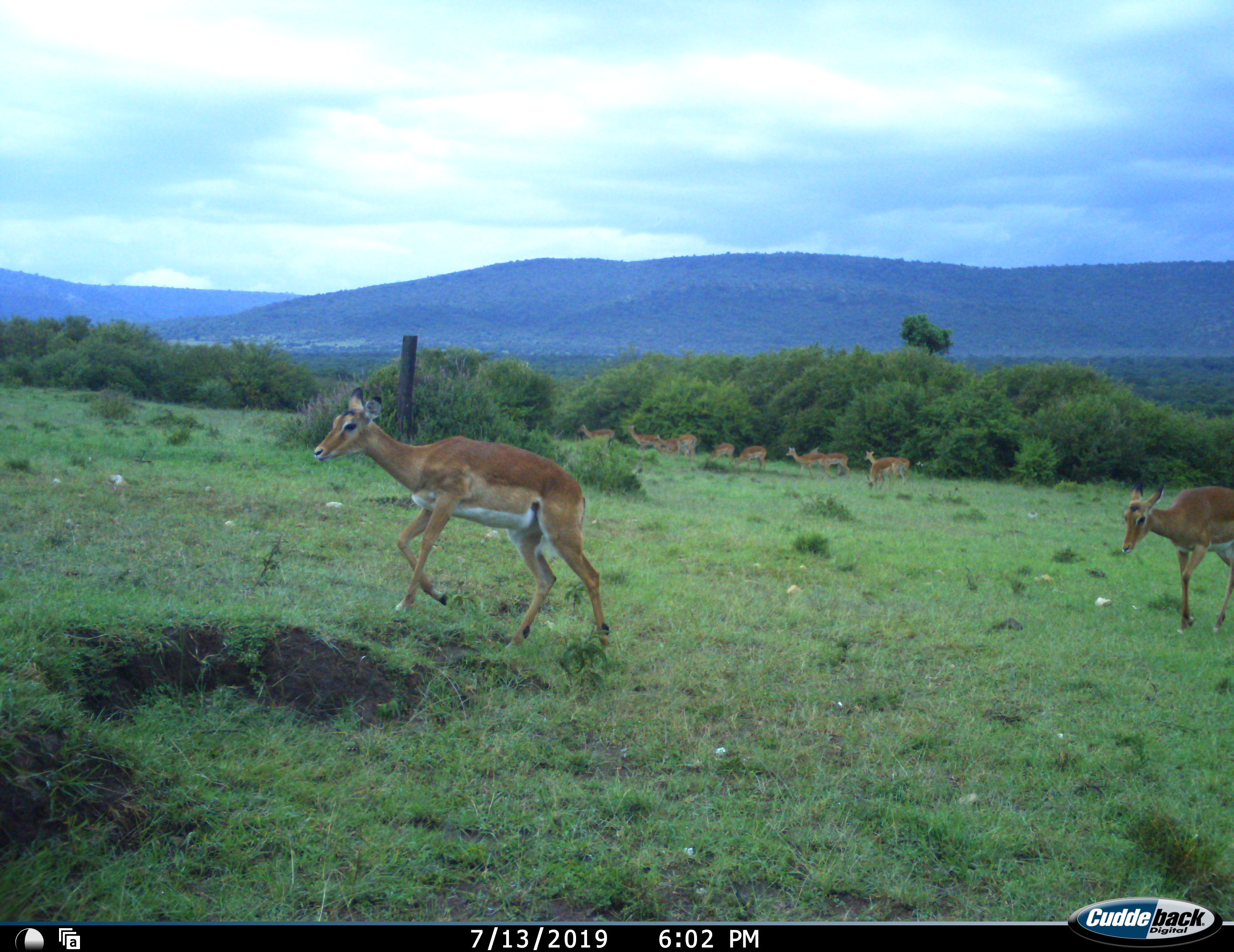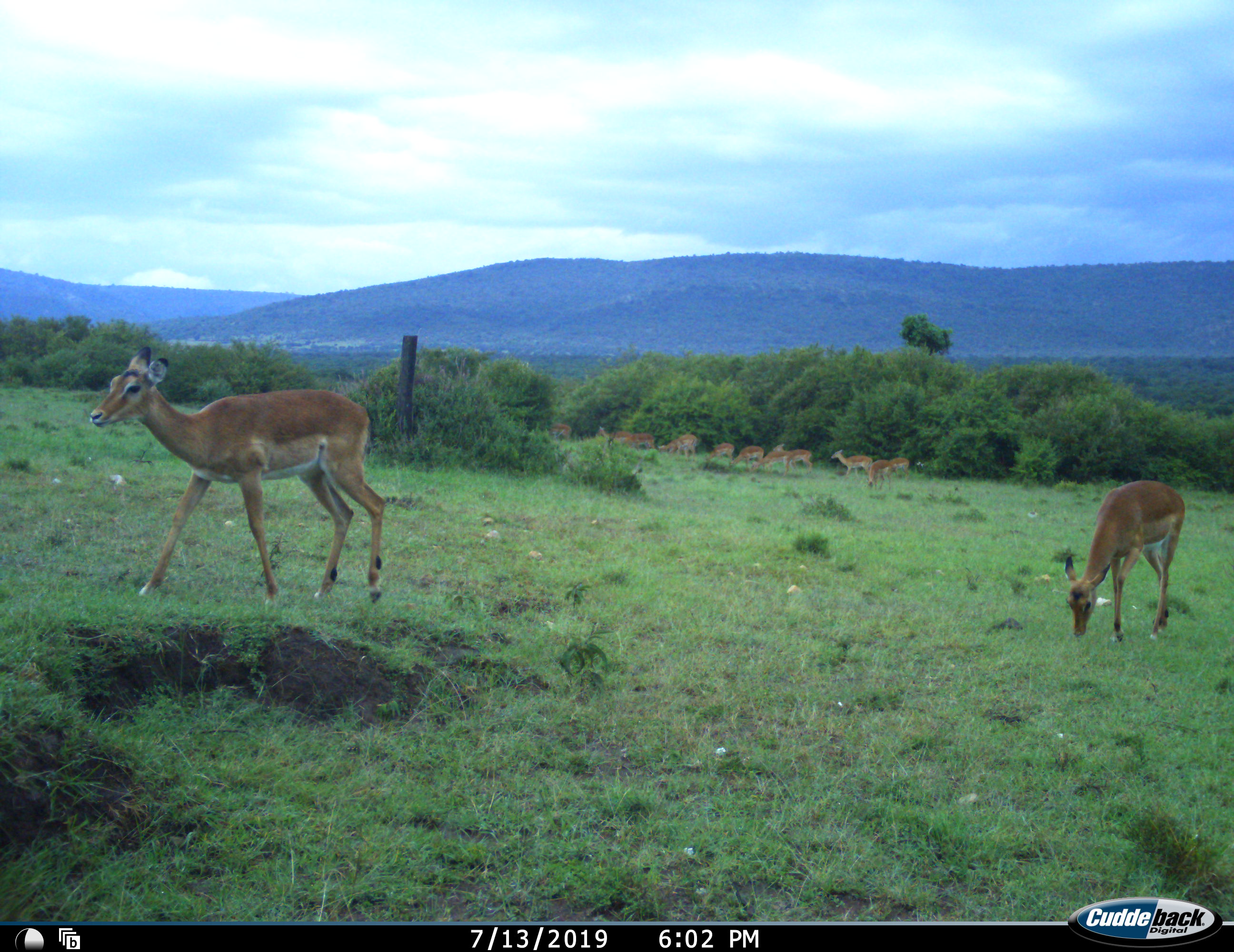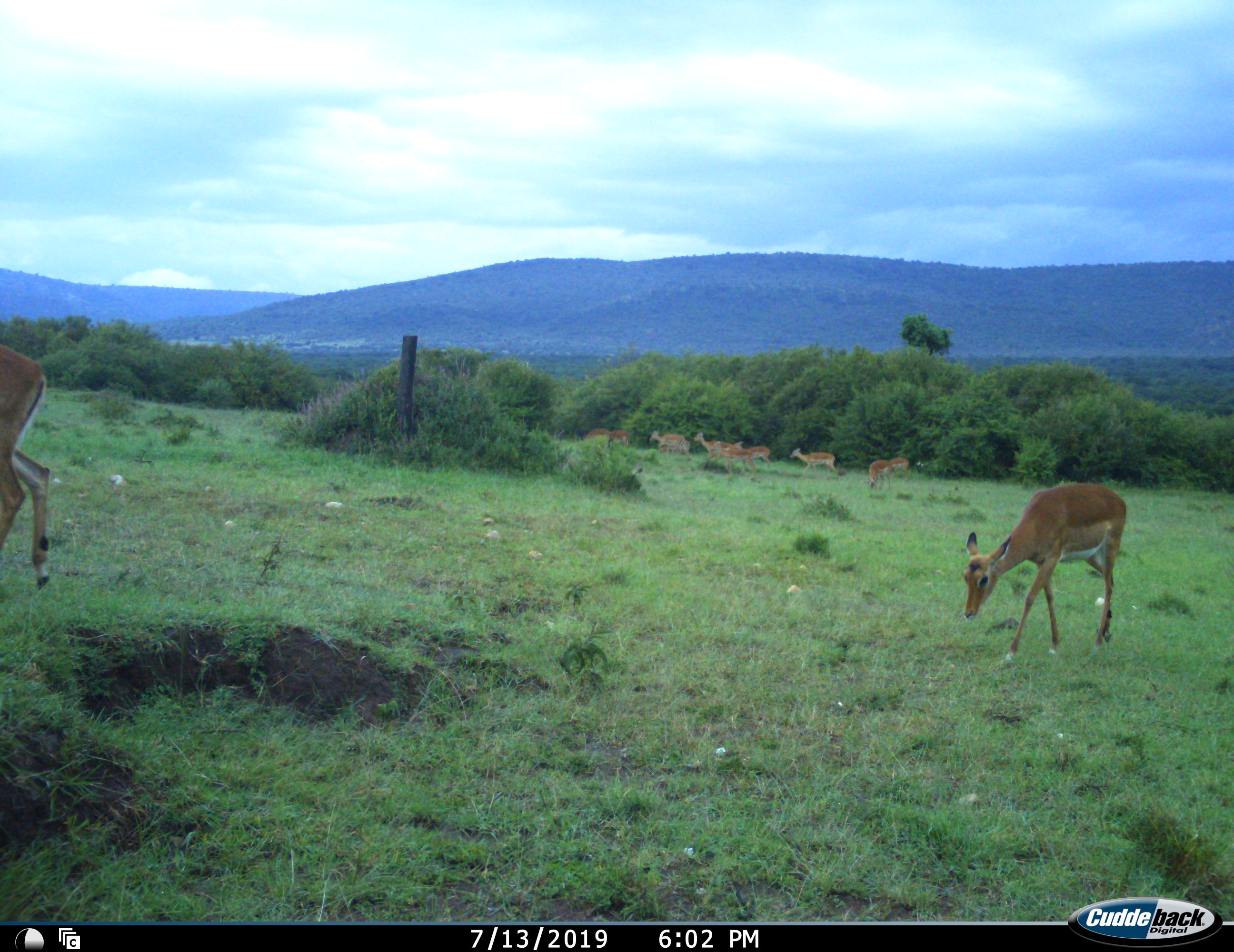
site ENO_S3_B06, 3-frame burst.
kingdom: Animalia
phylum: Chordata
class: Mammalia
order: Artiodactyla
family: Bovidae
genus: Aepyceros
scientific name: Aepyceros melampus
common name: impala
Impala (Aepyceros melampus), count 11-50. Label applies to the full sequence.